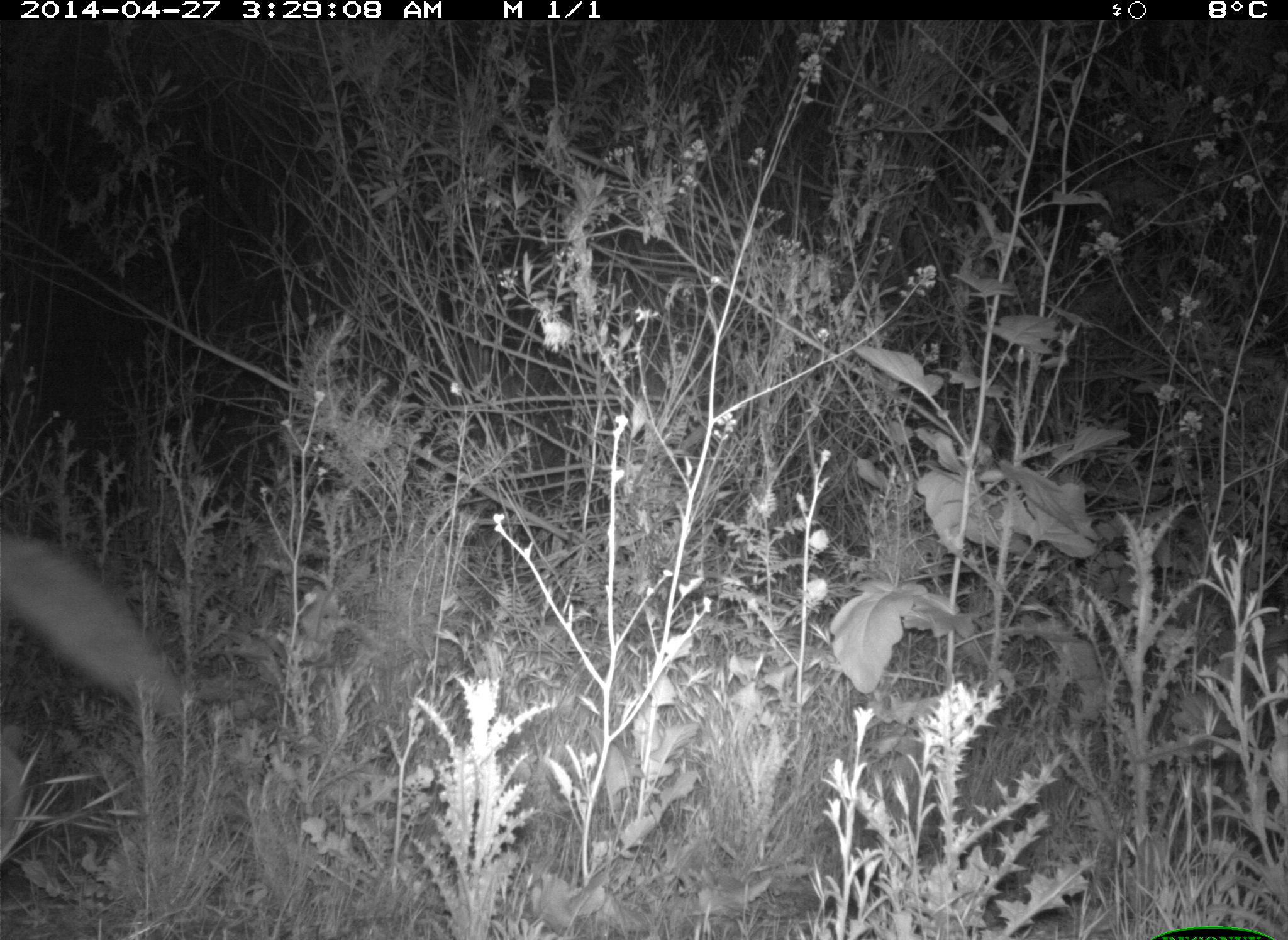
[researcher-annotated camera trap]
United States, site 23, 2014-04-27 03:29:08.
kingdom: Animalia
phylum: Chordata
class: Mammalia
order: Carnivora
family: Canidae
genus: Canis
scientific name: Canis latrans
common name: coyote